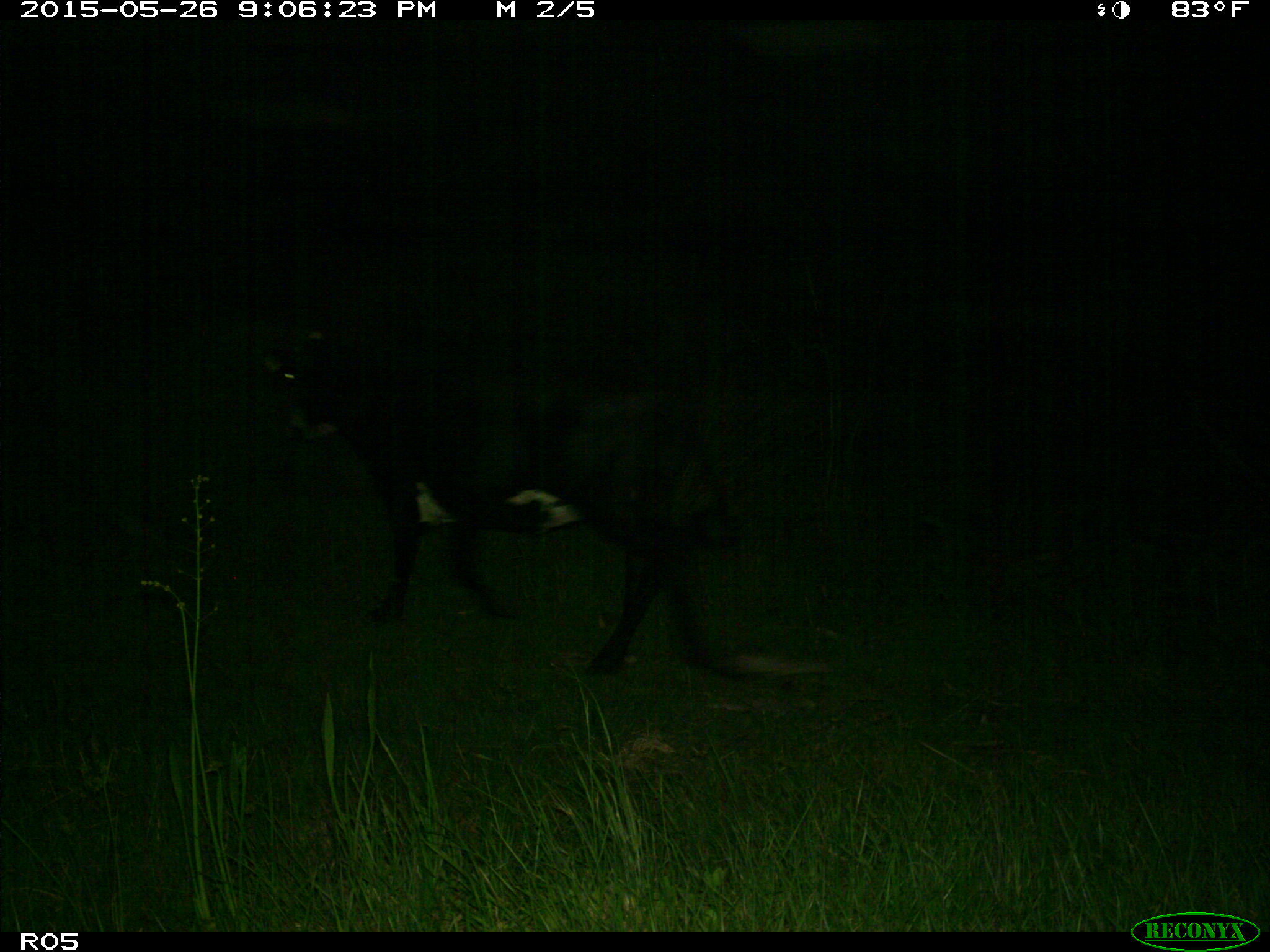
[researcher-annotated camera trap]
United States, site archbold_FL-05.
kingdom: Animalia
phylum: Chordata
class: Mammalia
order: Artiodactyla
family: Bovidae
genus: Bos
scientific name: Bos taurus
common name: domestic cow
Bos taurus (domestic cow).